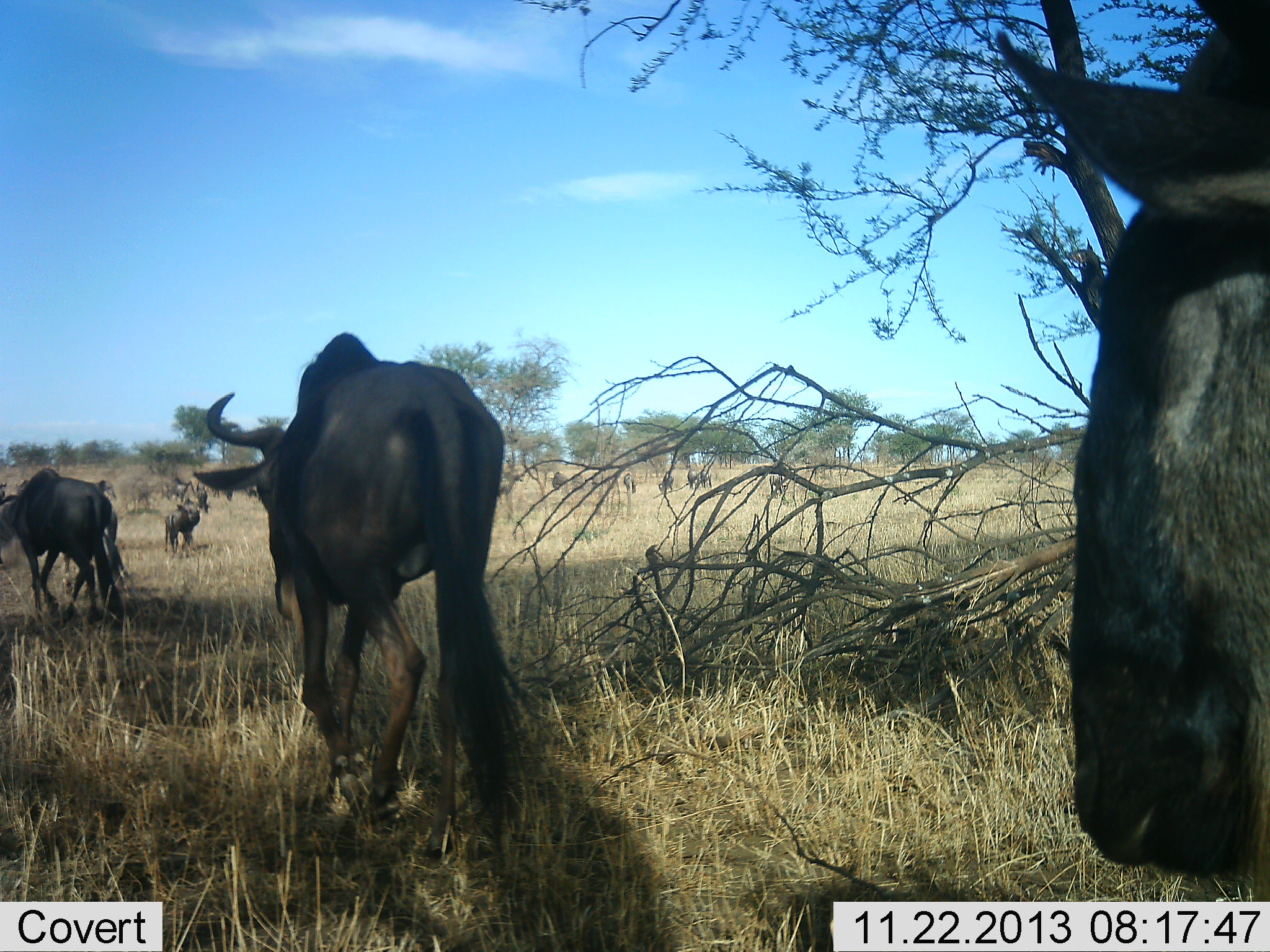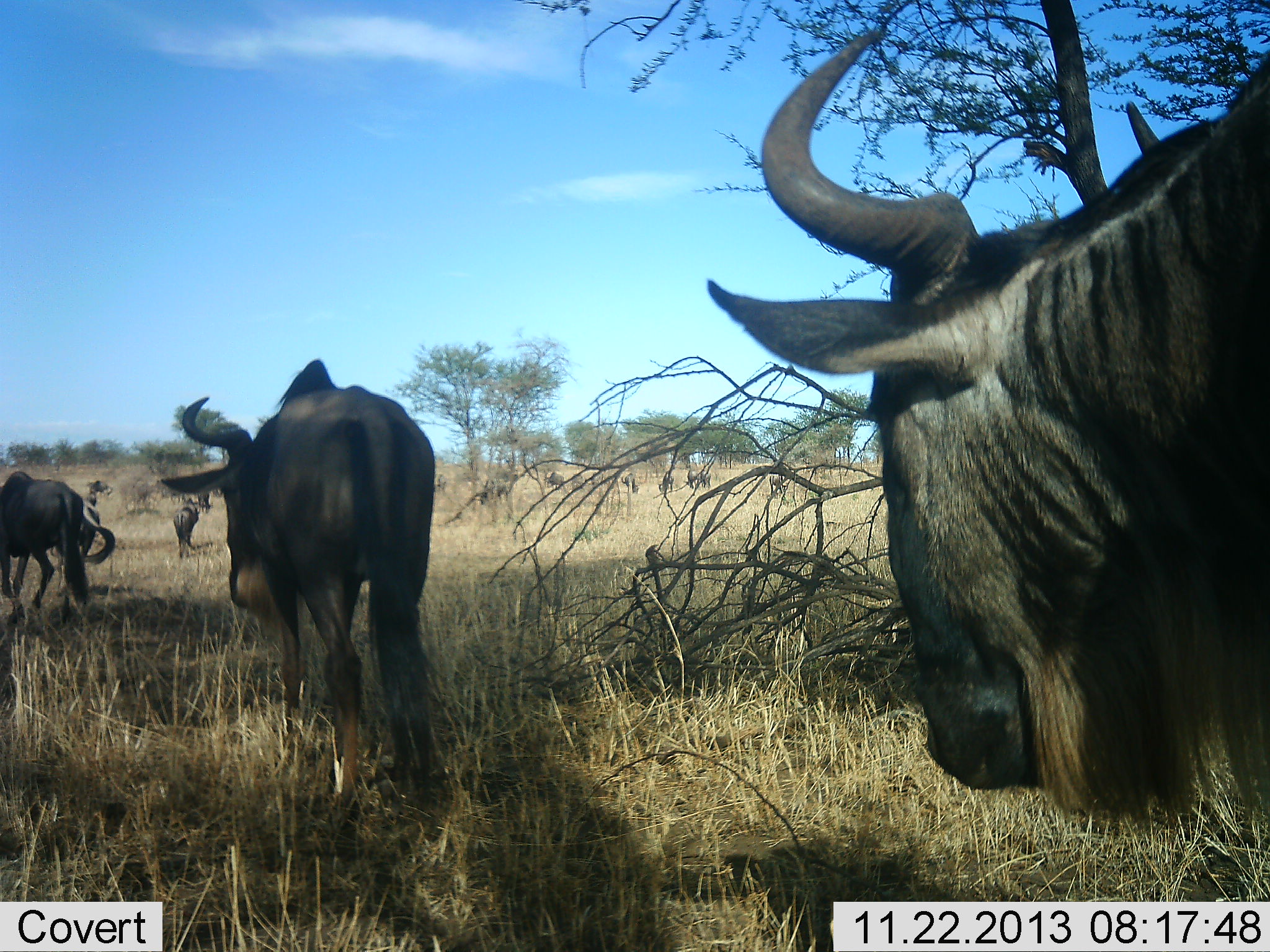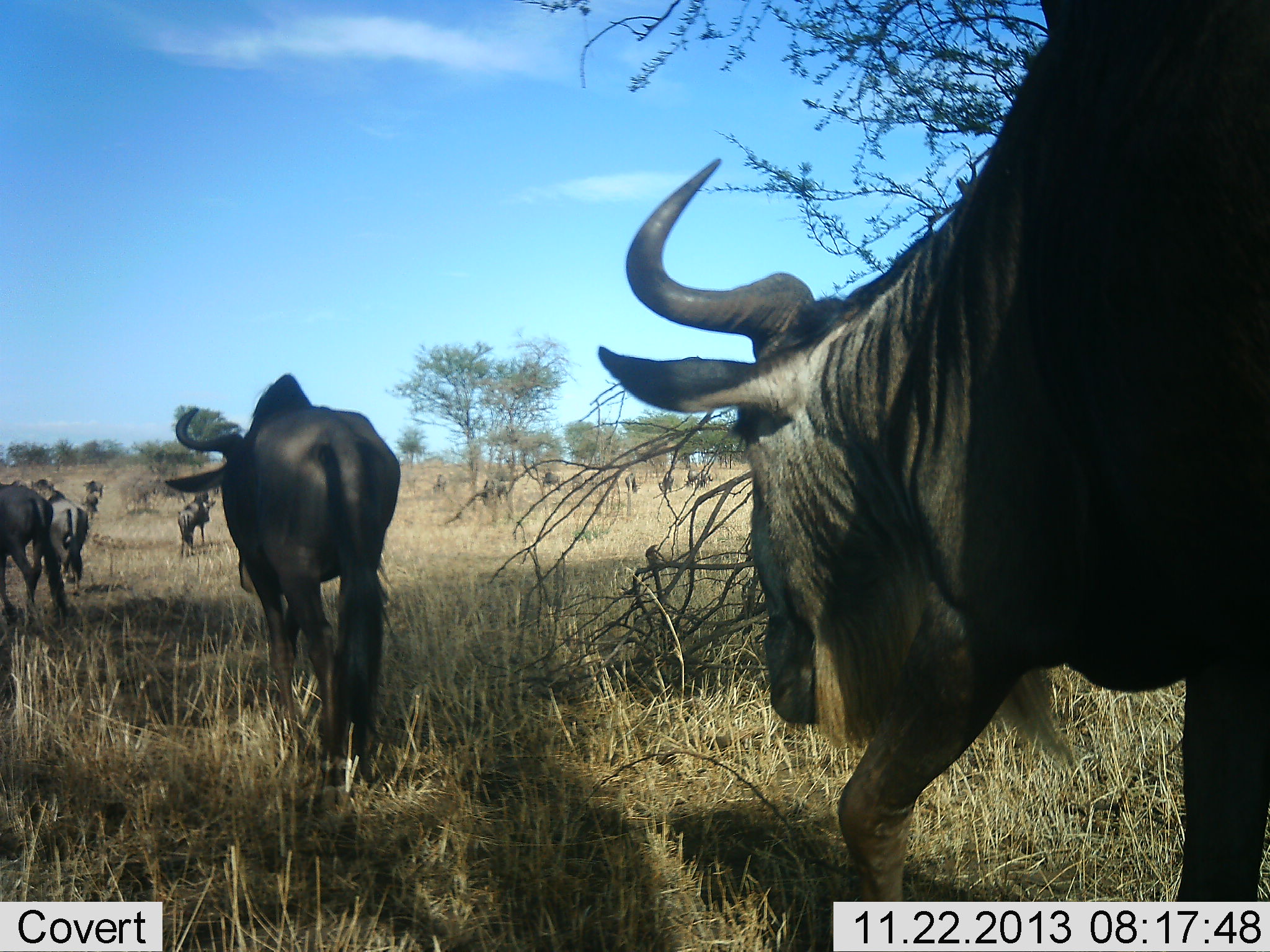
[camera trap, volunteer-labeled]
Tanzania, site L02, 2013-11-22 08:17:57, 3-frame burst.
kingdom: Animalia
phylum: Chordata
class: Mammalia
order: Artiodactyla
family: Bovidae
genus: Connochaetes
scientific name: Connochaetes taurinus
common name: blue wildebeest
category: wildebeest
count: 11-50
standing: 20%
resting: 0%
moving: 90%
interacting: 0%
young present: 0%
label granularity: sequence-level